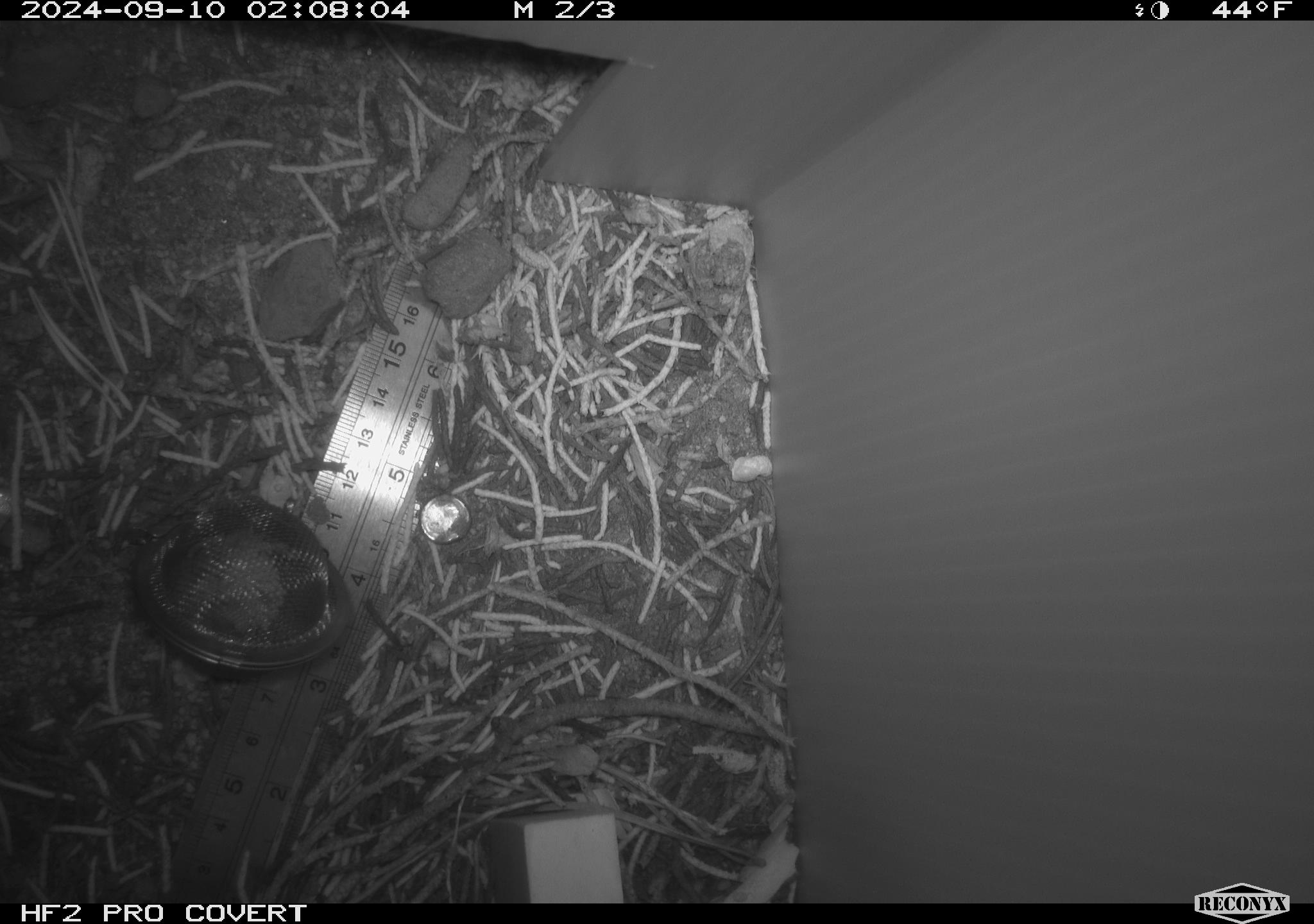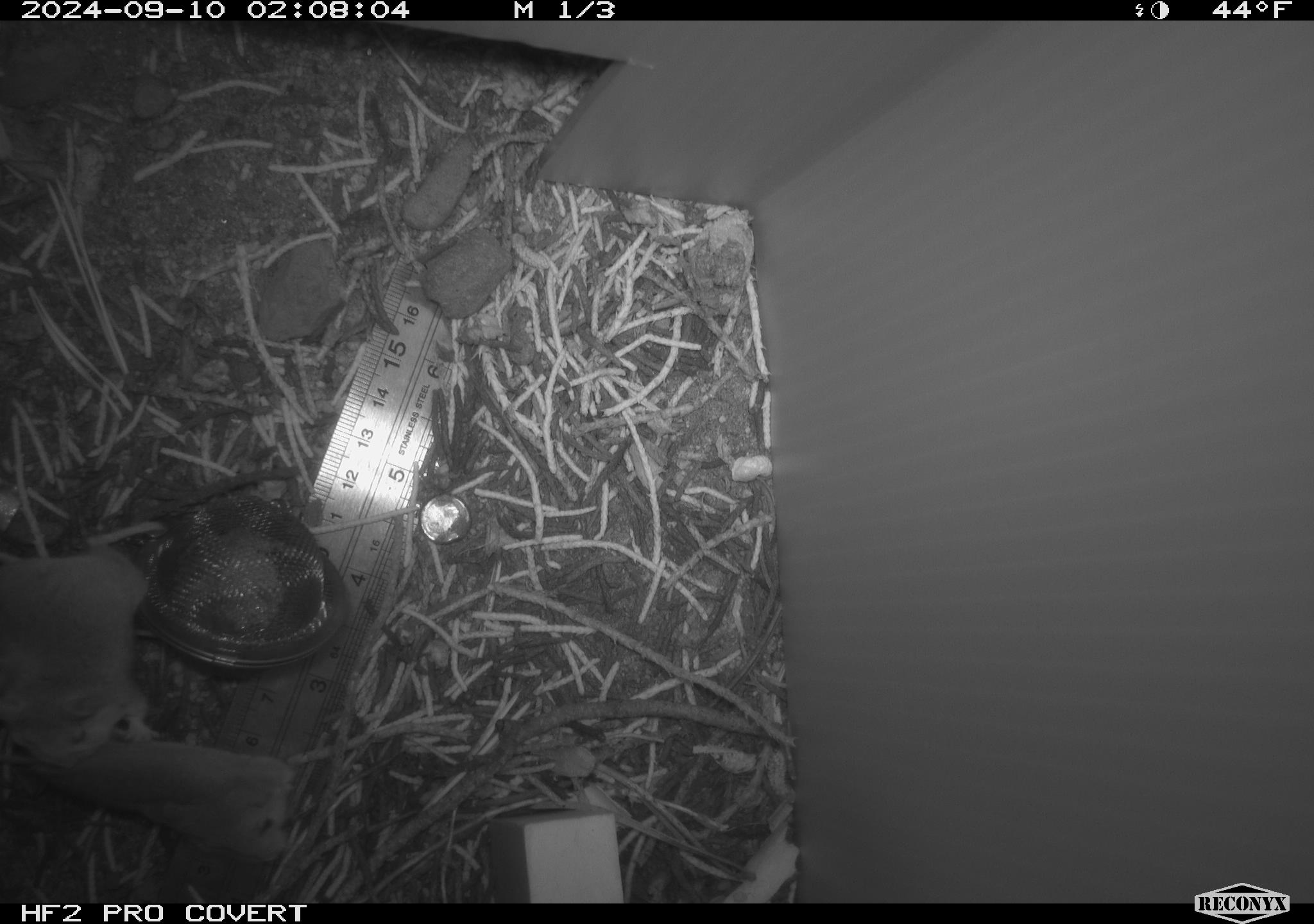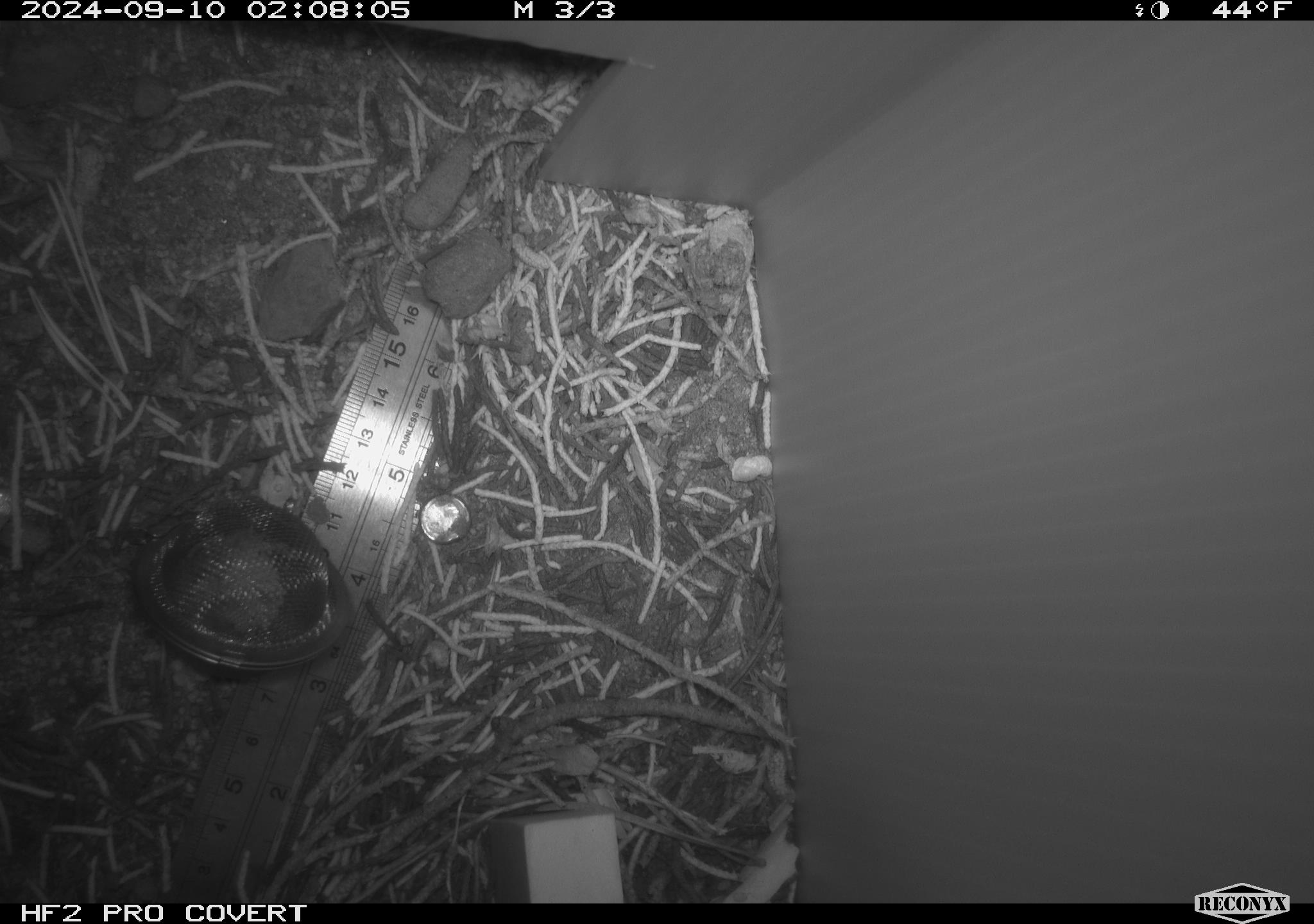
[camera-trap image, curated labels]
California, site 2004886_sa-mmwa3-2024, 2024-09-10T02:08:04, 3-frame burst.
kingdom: Animalia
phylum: Chordata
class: Mammalia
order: Rodentia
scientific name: Rodentia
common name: mouse species